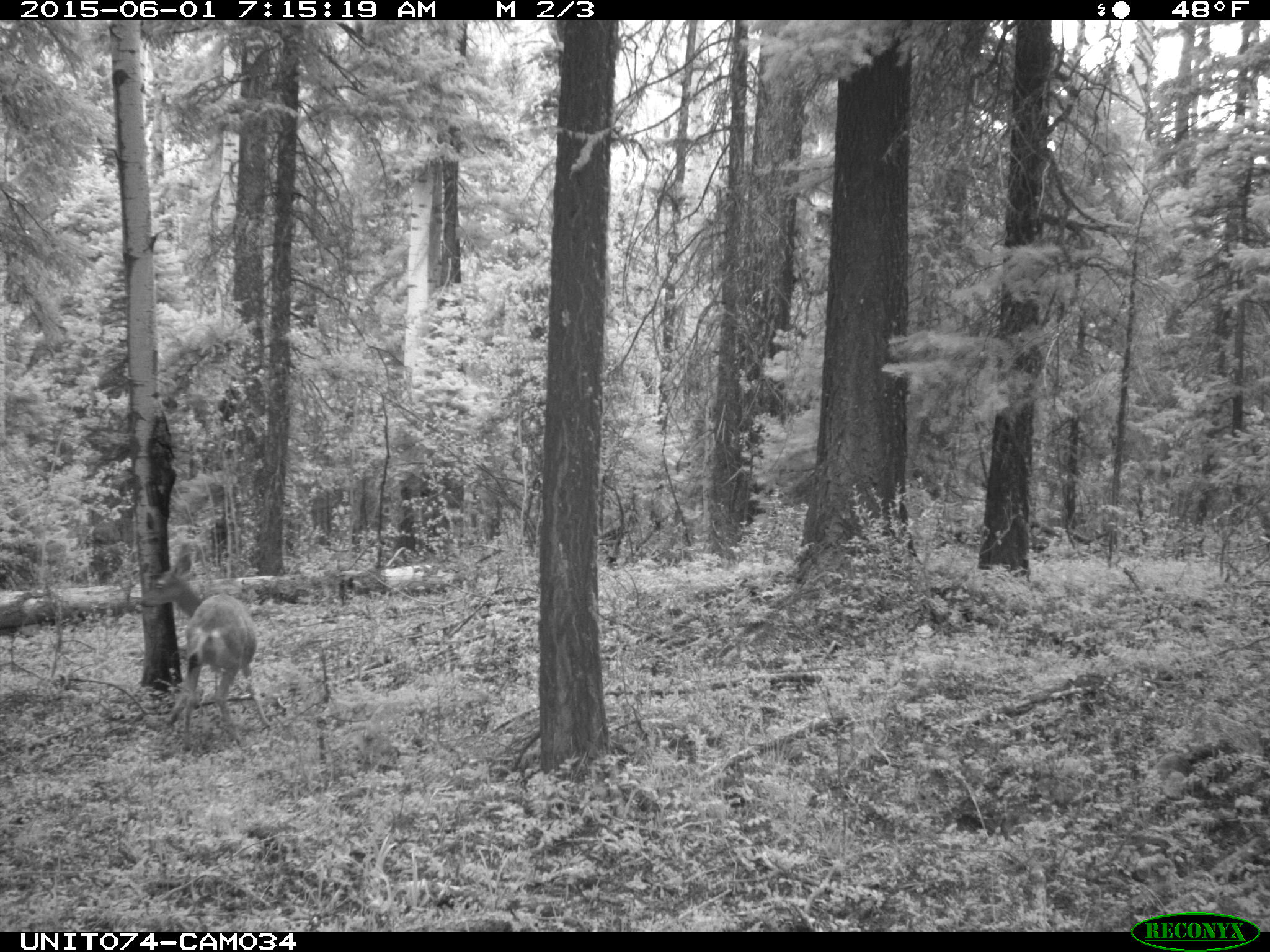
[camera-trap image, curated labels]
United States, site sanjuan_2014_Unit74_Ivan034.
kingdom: Animalia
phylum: Chordata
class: Mammalia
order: Artiodactyla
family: Cervidae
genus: Odocoileus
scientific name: Odocoileus hemionus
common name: mule deer